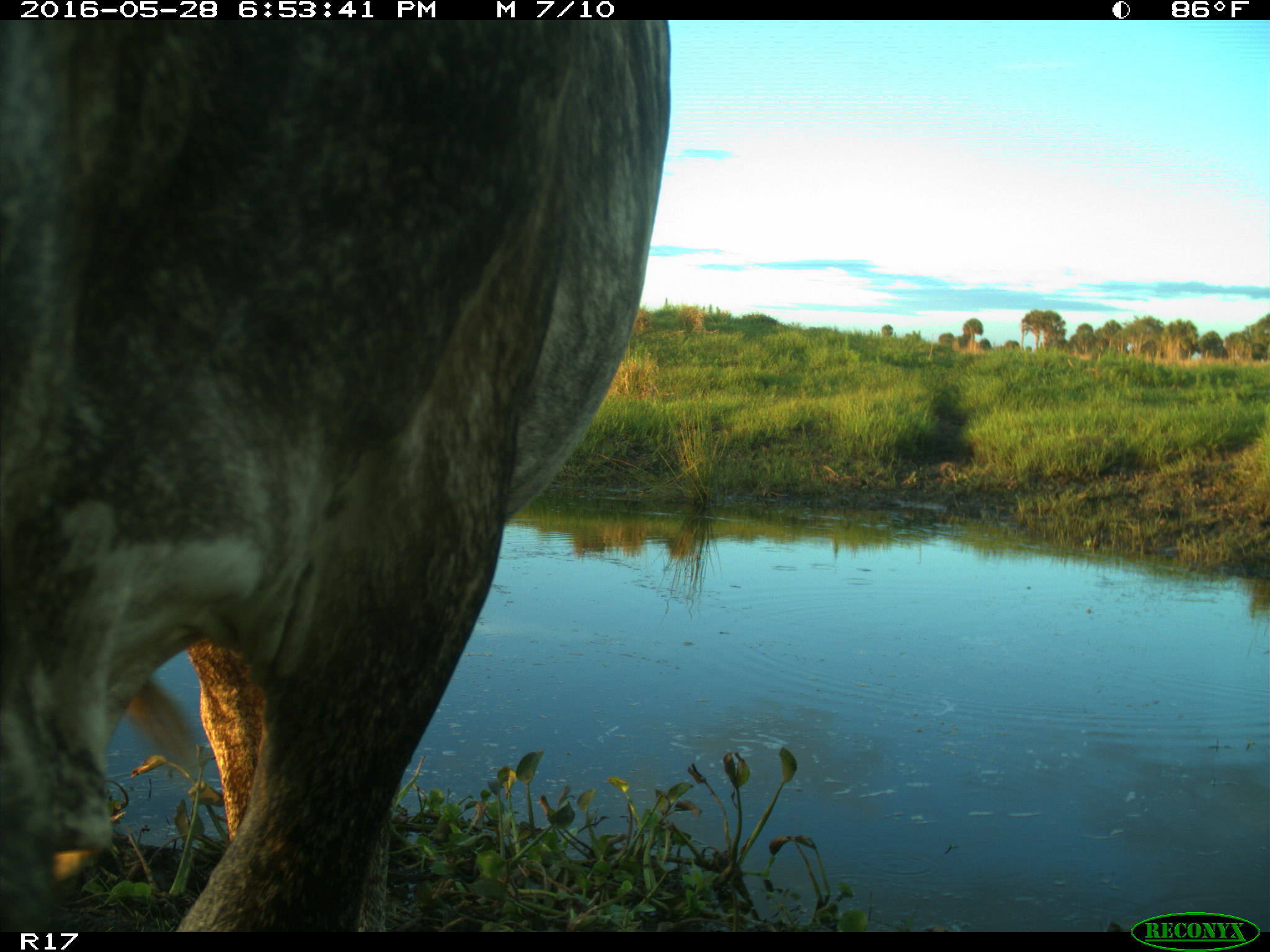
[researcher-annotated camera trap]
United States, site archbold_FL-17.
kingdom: Animalia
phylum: Chordata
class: Mammalia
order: Artiodactyla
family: Bovidae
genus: Bos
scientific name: Bos taurus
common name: domestic cow